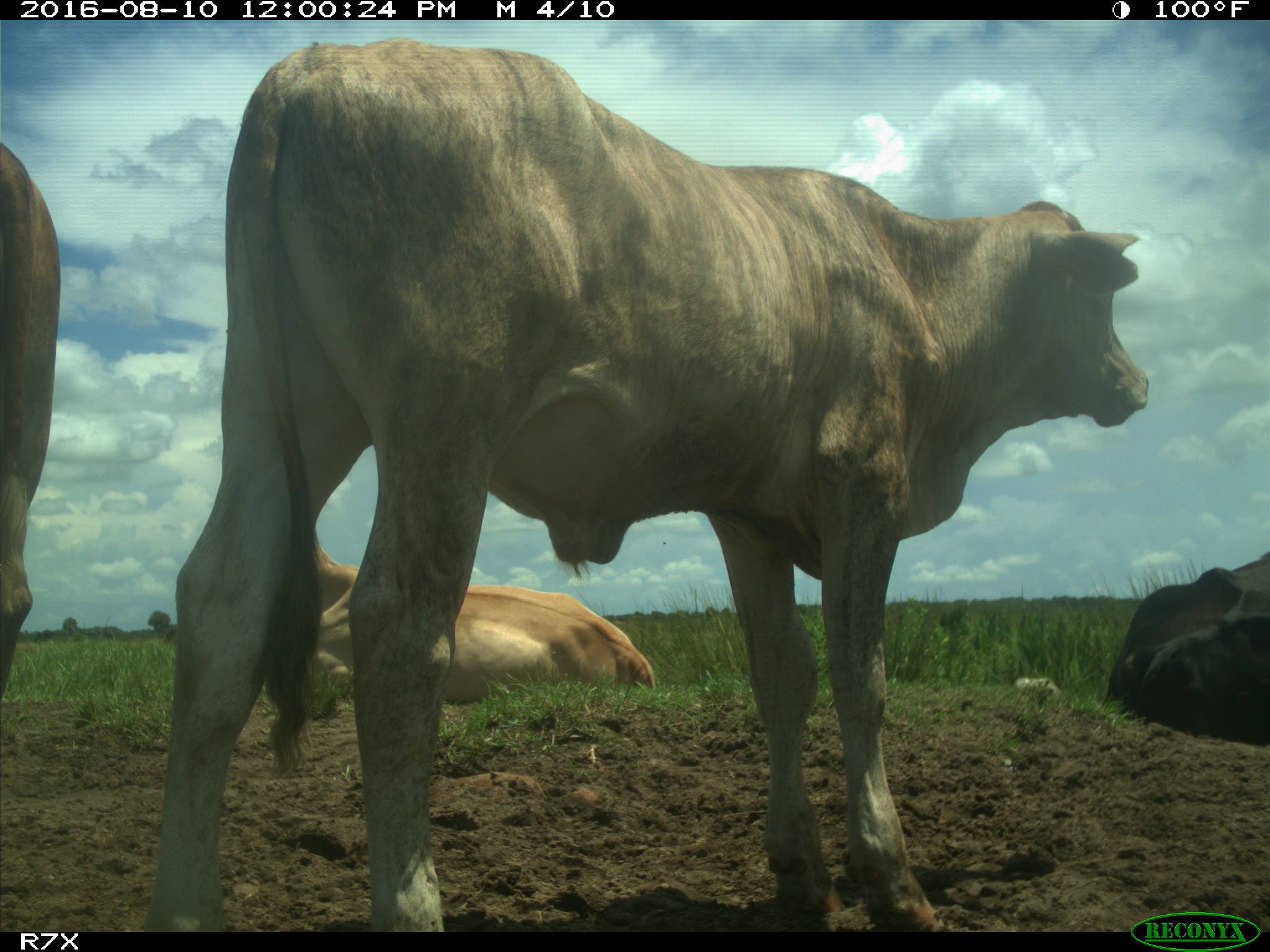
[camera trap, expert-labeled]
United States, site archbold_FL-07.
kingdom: Animalia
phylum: Chordata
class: Mammalia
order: Artiodactyla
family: Bovidae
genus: Bos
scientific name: Bos taurus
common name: domestic cow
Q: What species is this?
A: Bos taurus (domestic cow).